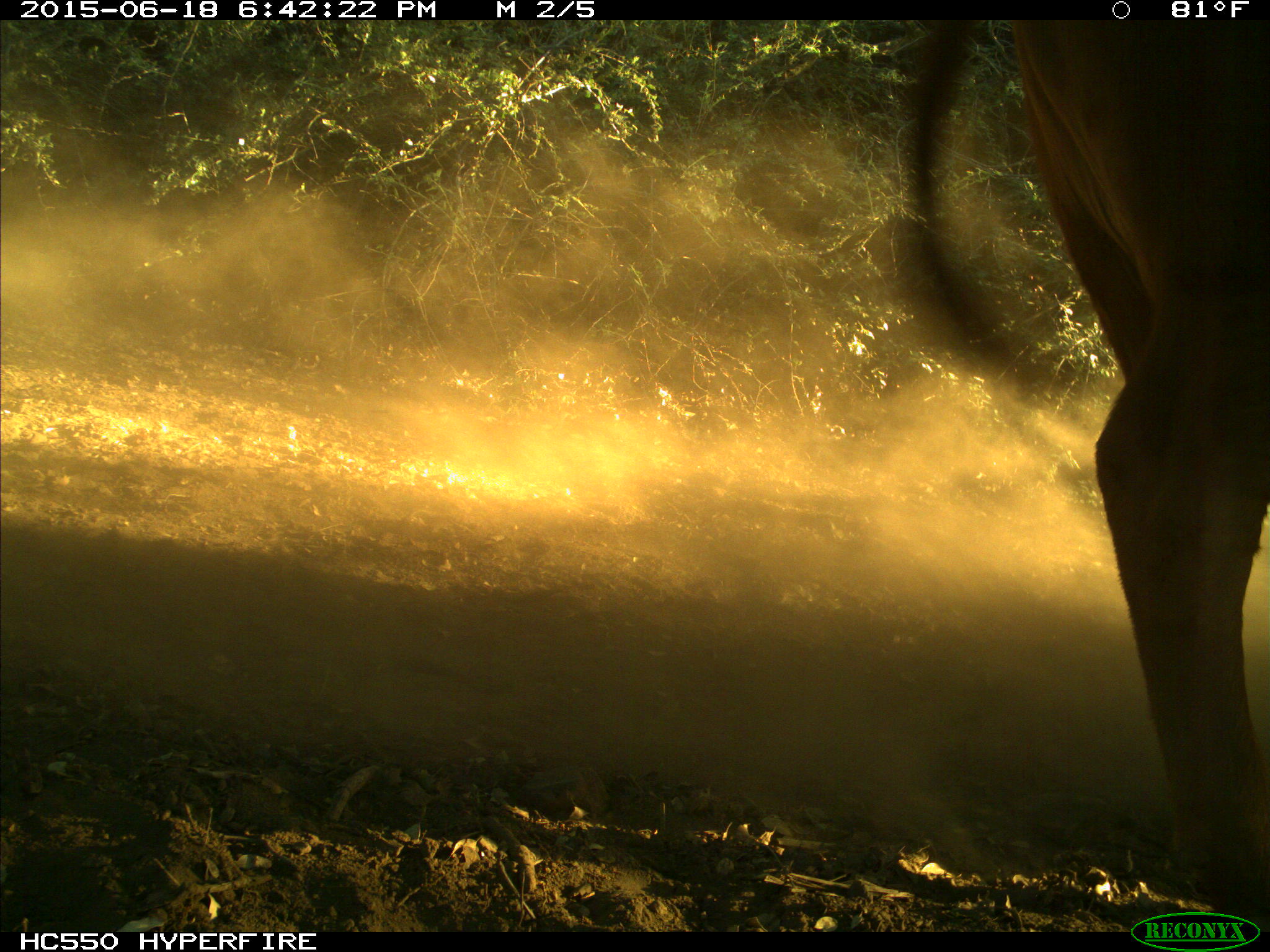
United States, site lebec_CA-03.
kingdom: Animalia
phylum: Chordata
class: Mammalia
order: Artiodactyla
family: Bovidae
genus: Bos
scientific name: Bos taurus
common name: domestic cow